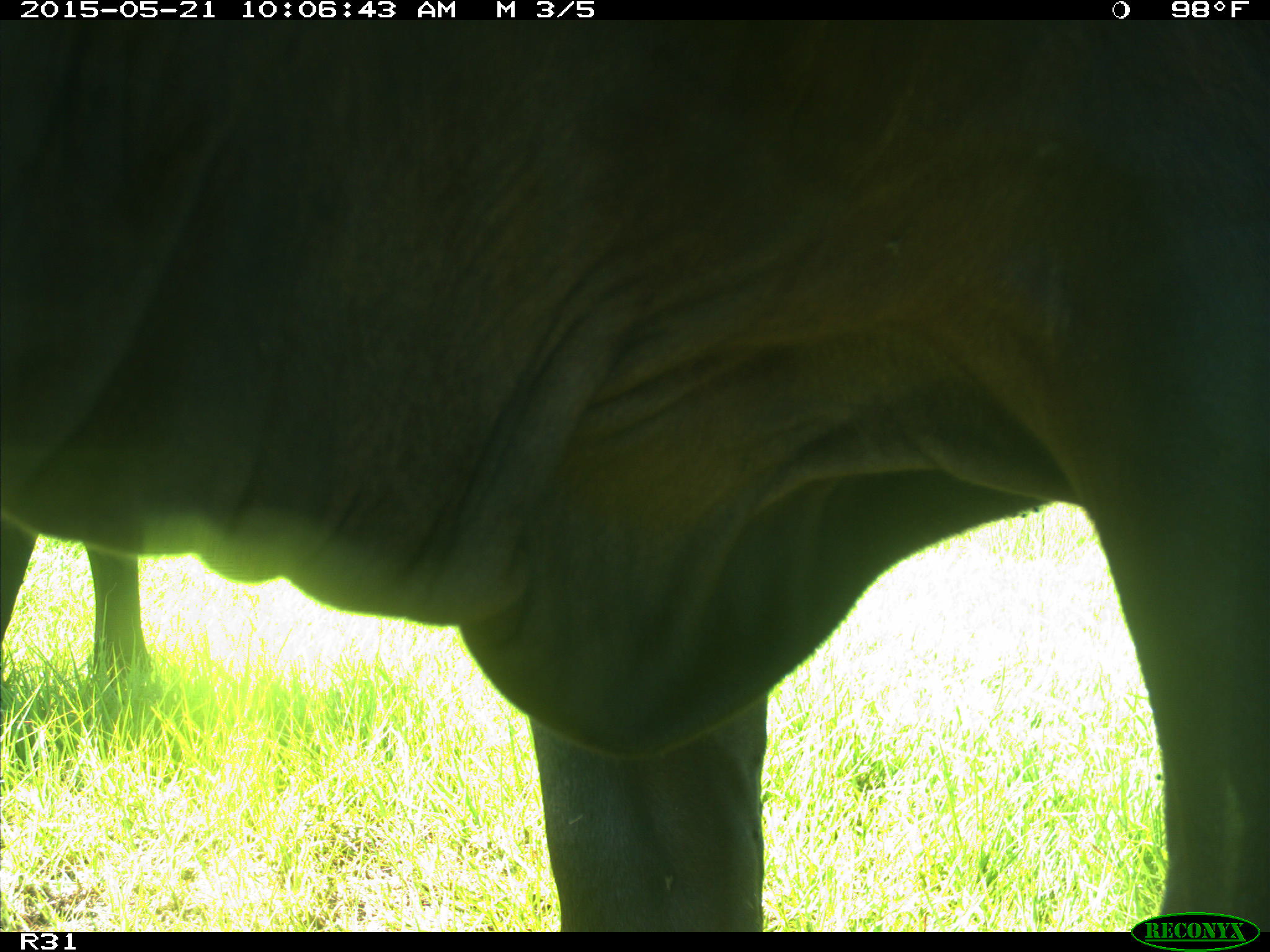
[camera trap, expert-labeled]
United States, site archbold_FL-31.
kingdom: Animalia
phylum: Chordata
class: Mammalia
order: Artiodactyla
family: Bovidae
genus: Bos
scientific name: Bos taurus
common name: domestic cow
Bos taurus (domestic cow).